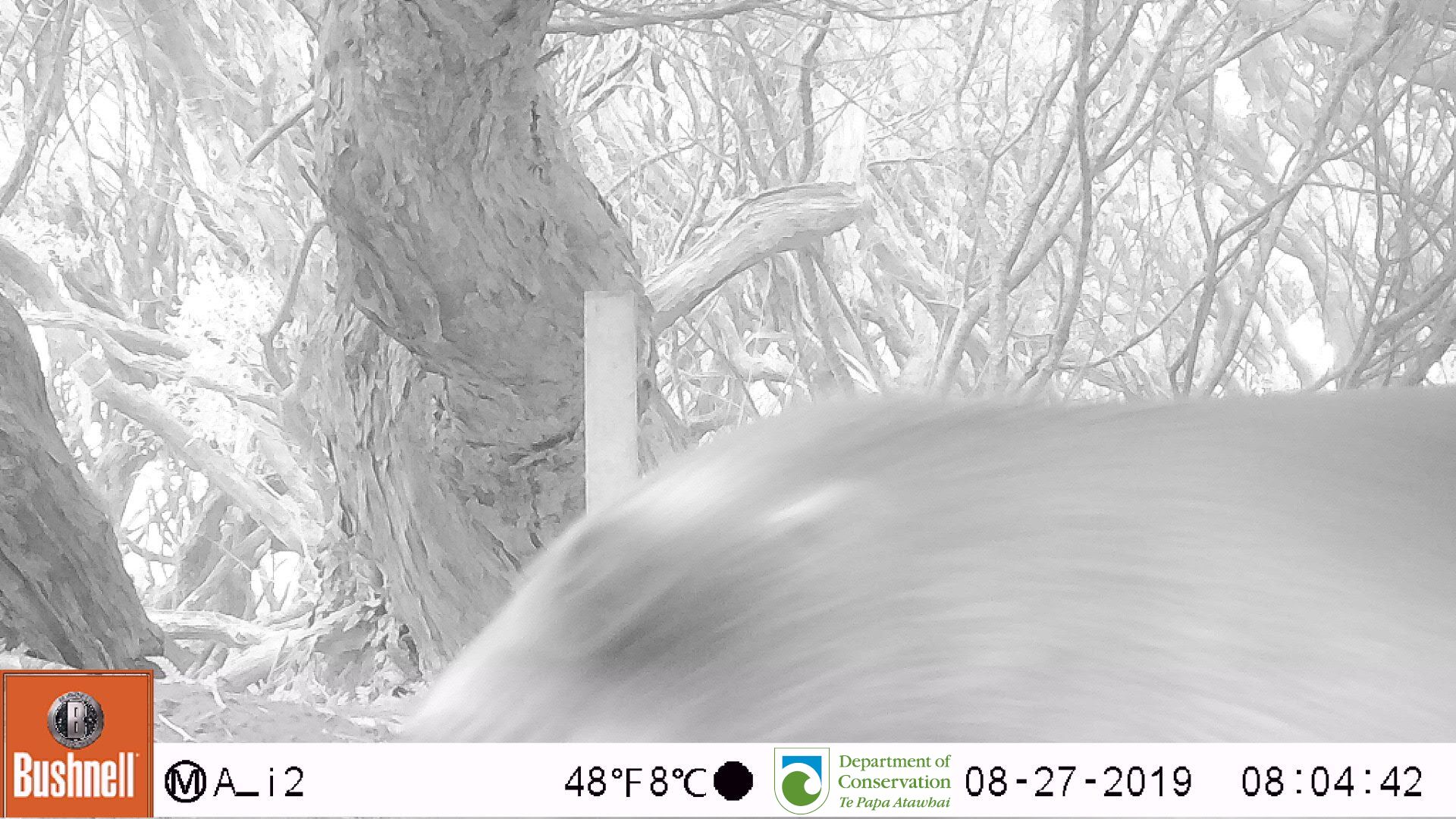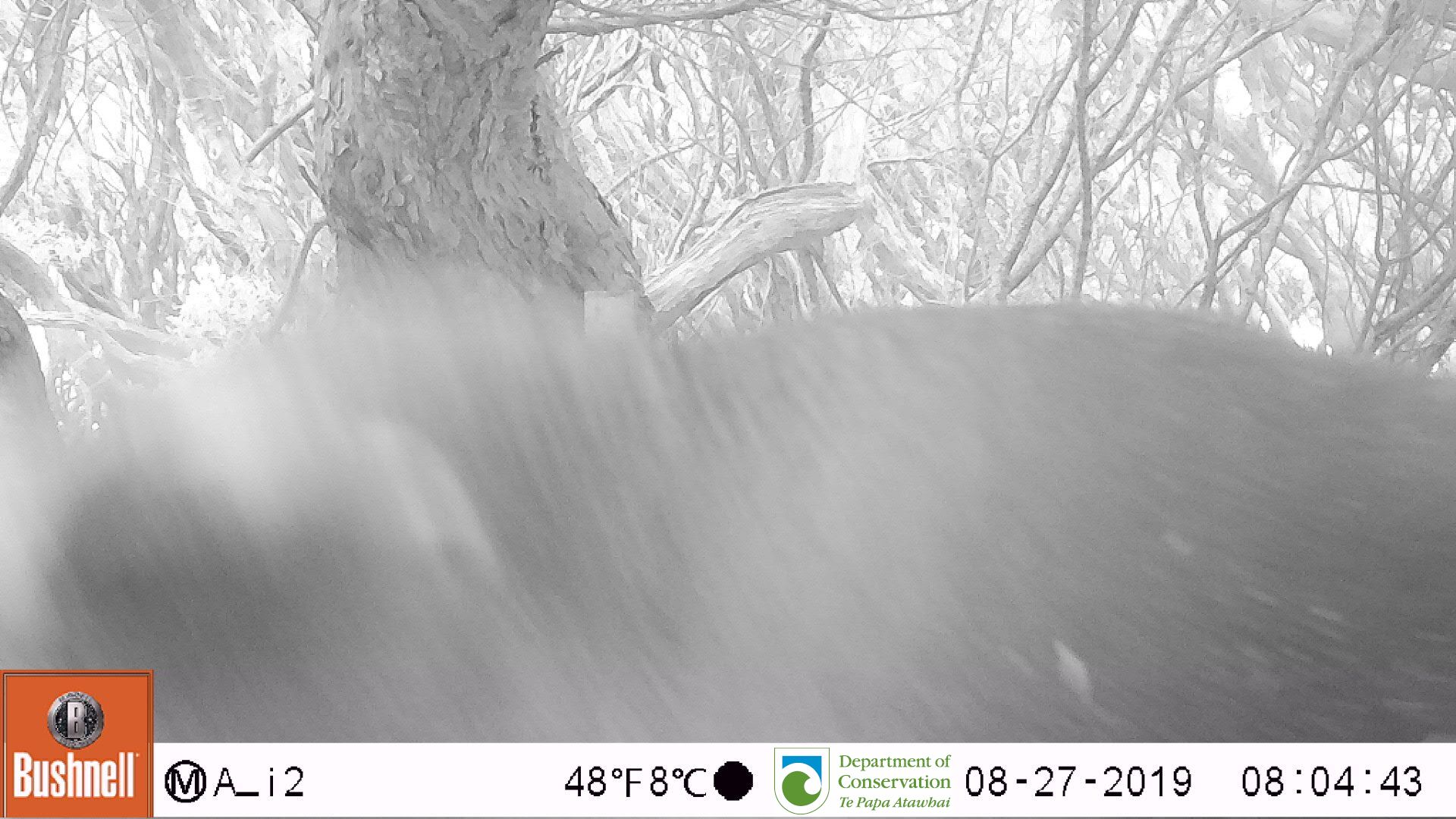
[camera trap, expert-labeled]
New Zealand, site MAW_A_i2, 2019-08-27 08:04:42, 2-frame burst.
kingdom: Animalia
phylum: Chordata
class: Mammalia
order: Carnivora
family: Otariidae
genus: Phocarctos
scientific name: Phocarctos hookeri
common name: new zealand sea lion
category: sealion